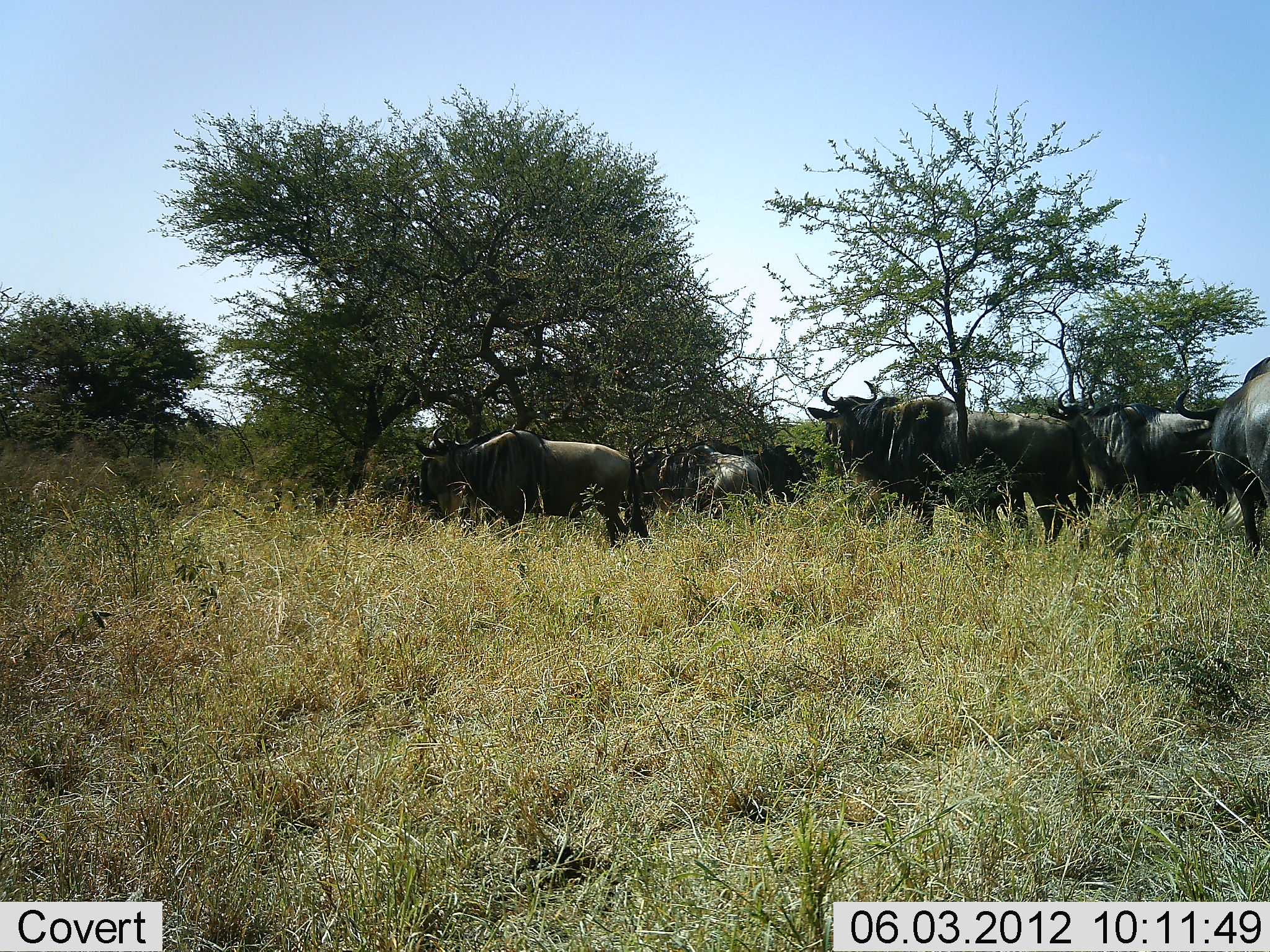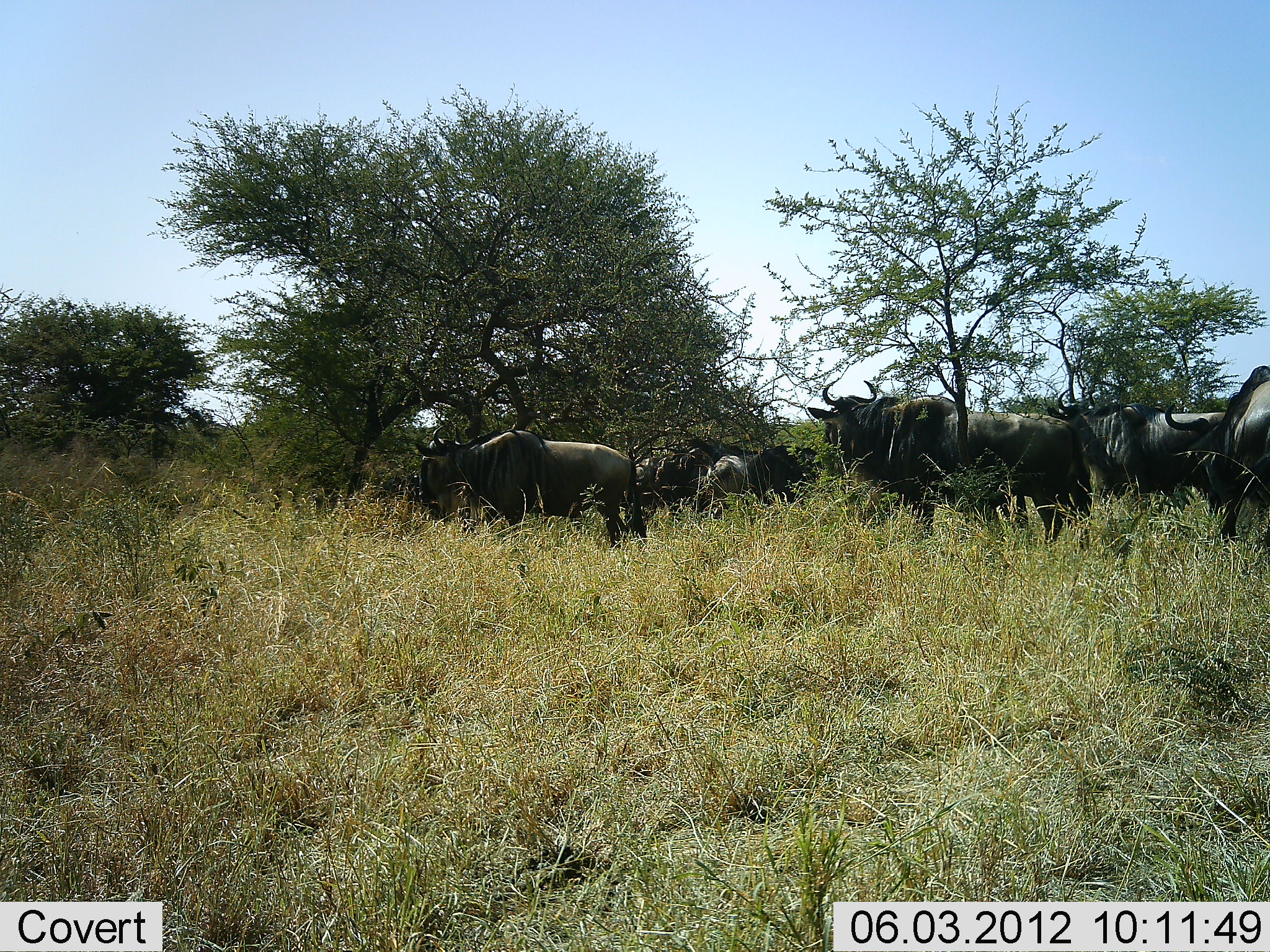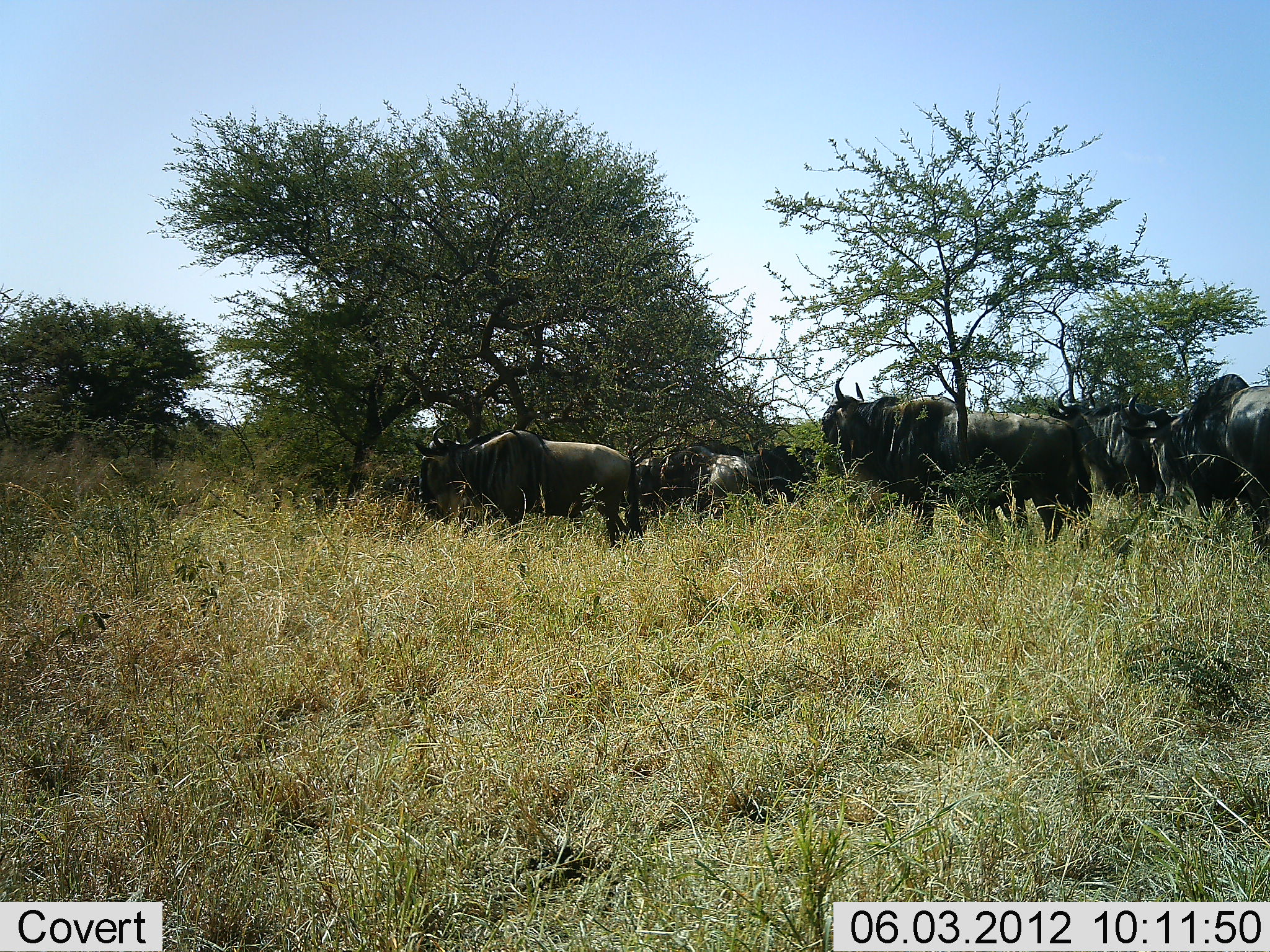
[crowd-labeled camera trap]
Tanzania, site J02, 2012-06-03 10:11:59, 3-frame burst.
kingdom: Animalia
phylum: Chordata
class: Mammalia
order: Artiodactyla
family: Bovidae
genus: Connochaetes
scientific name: Connochaetes taurinus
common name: blue wildebeest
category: wildebeest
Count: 7.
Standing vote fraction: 100%.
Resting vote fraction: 10%.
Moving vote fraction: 50%.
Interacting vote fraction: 0%.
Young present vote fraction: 0%.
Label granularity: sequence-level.